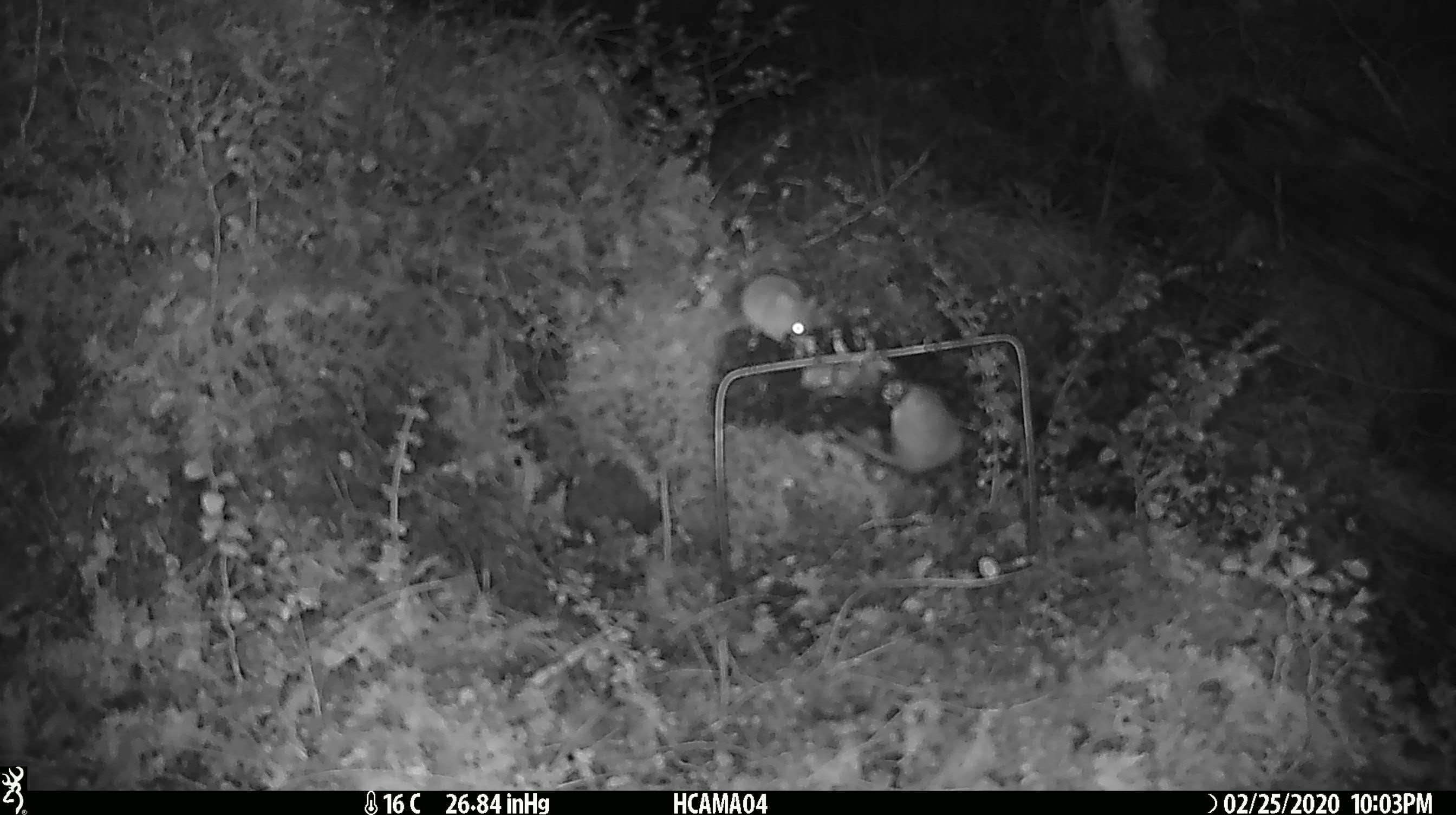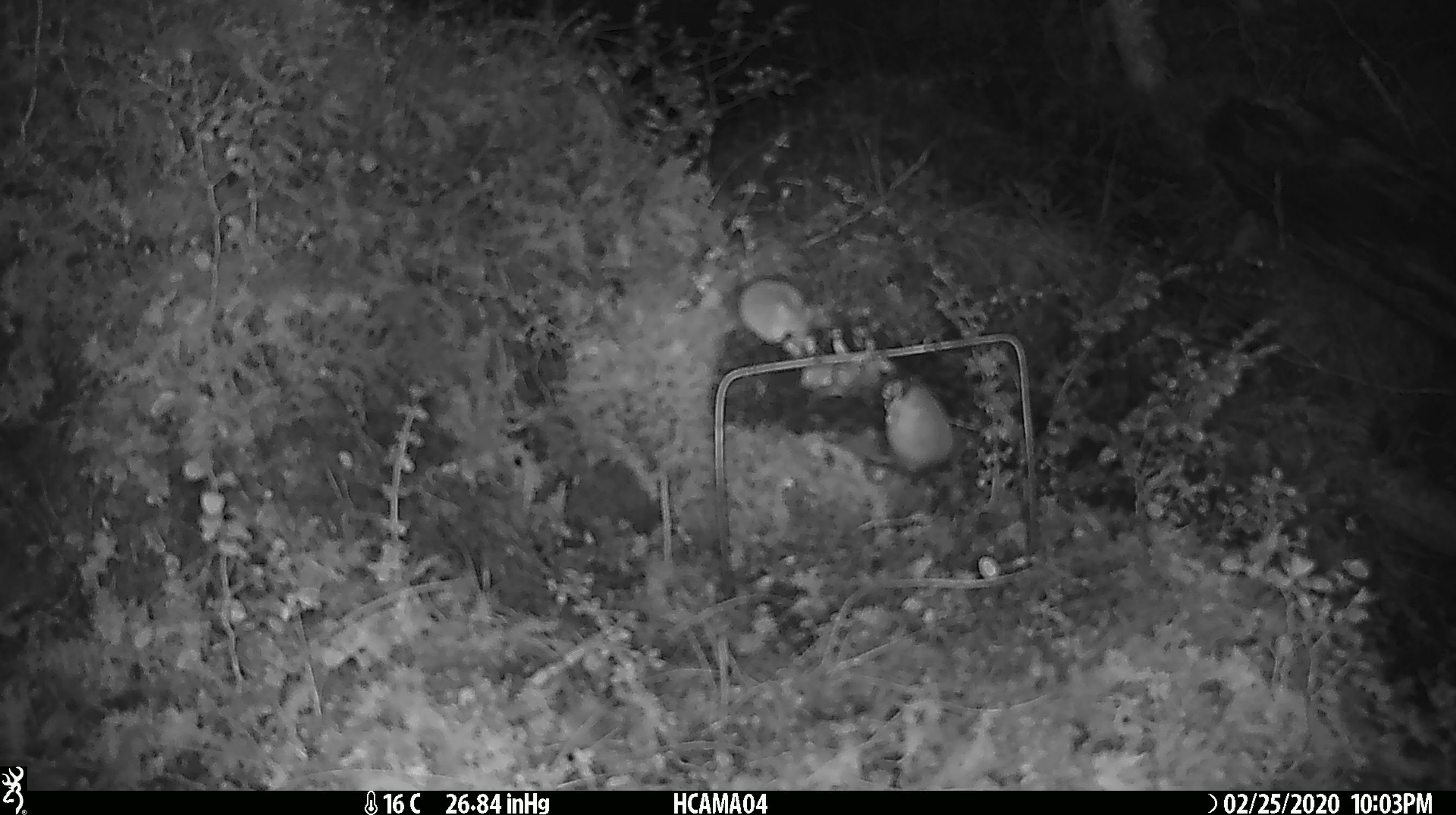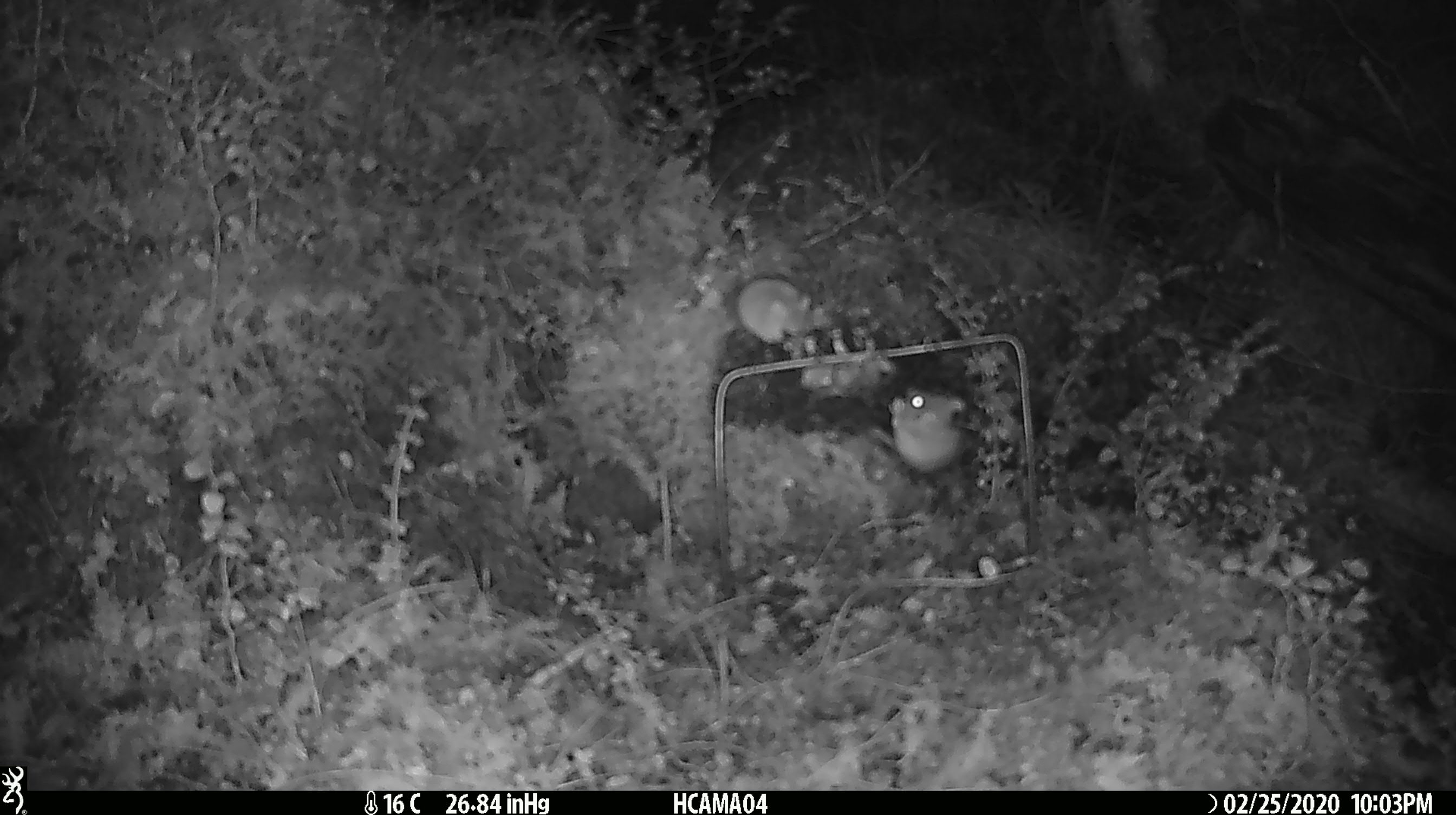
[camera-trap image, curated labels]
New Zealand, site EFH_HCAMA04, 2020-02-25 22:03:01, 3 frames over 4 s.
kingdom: Animalia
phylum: Chordata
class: Mammalia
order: Rodentia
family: Muridae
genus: Mus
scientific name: Mus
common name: mouse